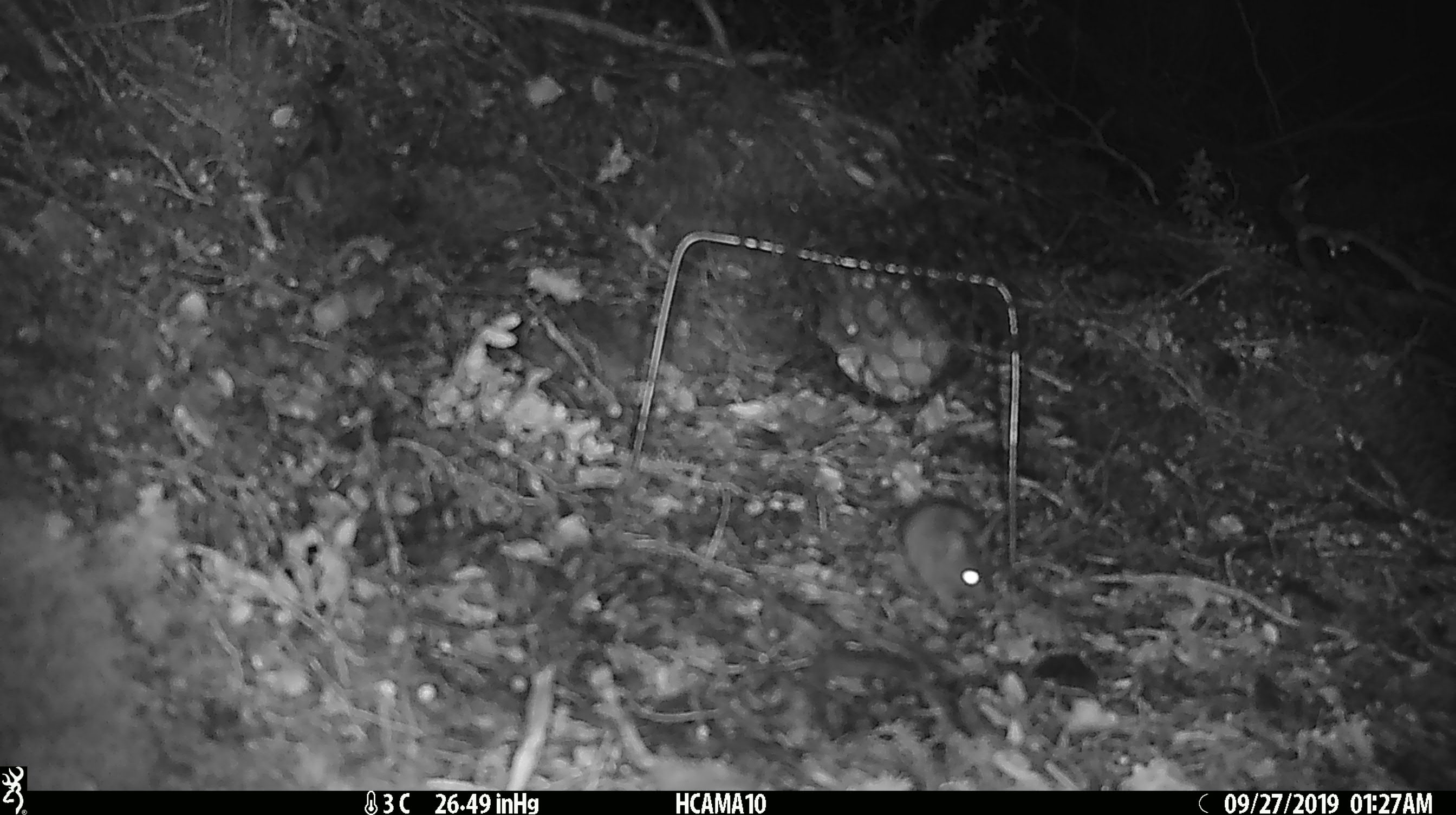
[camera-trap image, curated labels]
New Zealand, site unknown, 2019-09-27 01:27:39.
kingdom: Animalia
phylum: Chordata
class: Mammalia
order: Rodentia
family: Muridae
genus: Mus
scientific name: Mus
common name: mouse